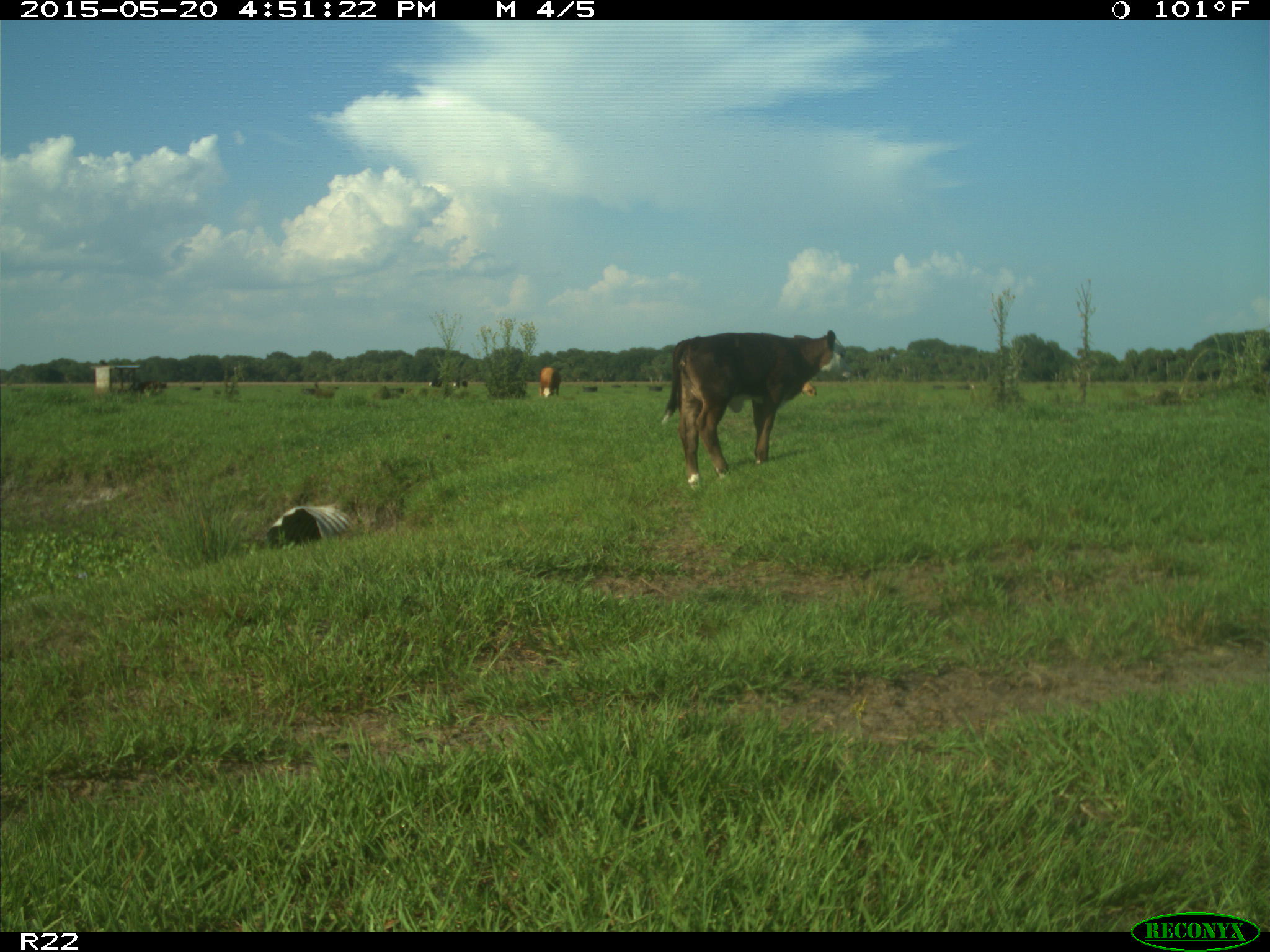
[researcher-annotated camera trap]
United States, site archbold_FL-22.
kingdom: Animalia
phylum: Chordata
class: Mammalia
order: Artiodactyla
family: Bovidae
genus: Bos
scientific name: Bos taurus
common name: domestic cow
Bos taurus (domestic cow).